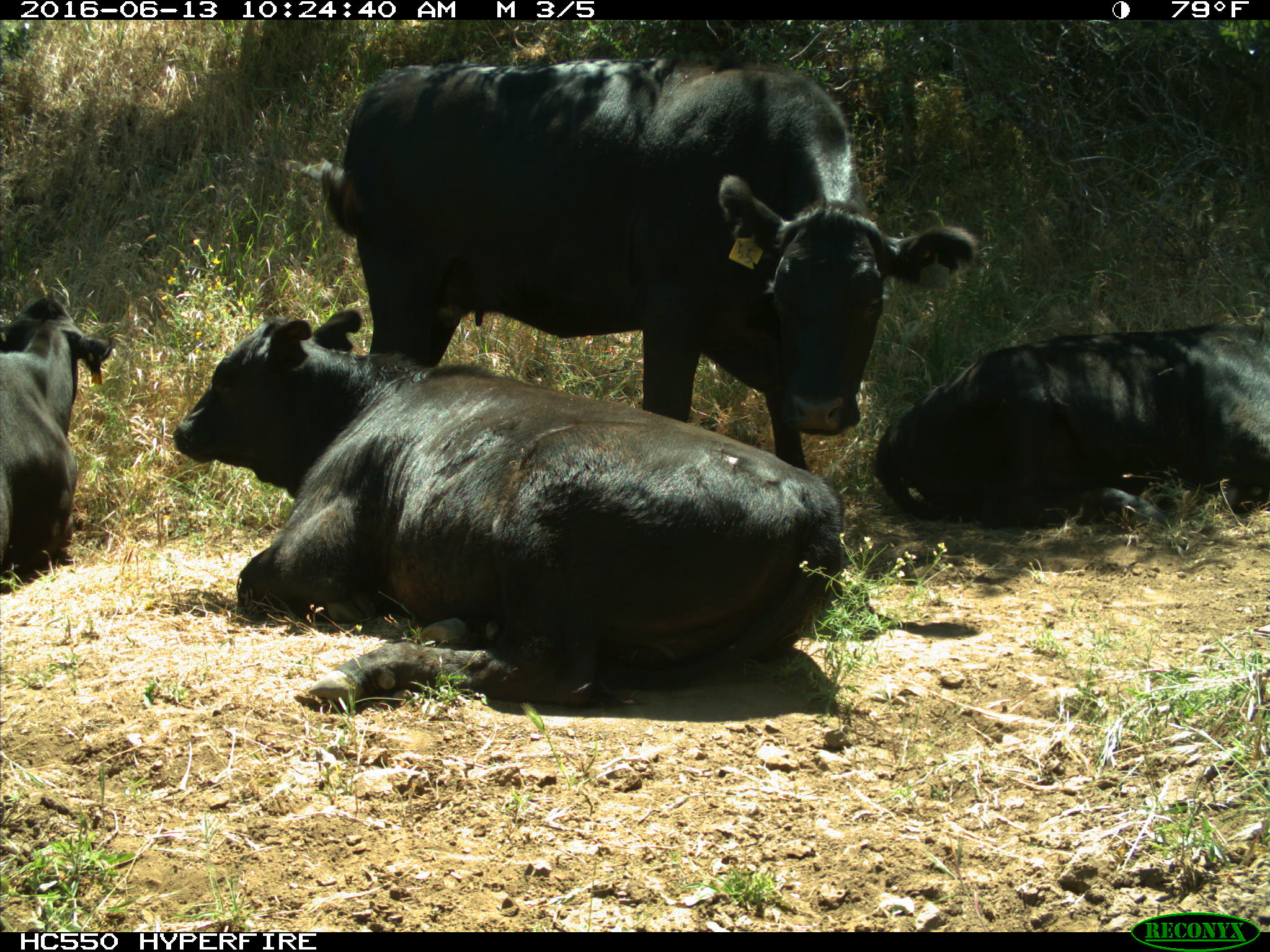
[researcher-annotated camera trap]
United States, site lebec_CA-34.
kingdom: Animalia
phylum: Chordata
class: Mammalia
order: Artiodactyla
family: Bovidae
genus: Bos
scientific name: Bos taurus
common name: domestic cow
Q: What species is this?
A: Bos taurus (domestic cow).